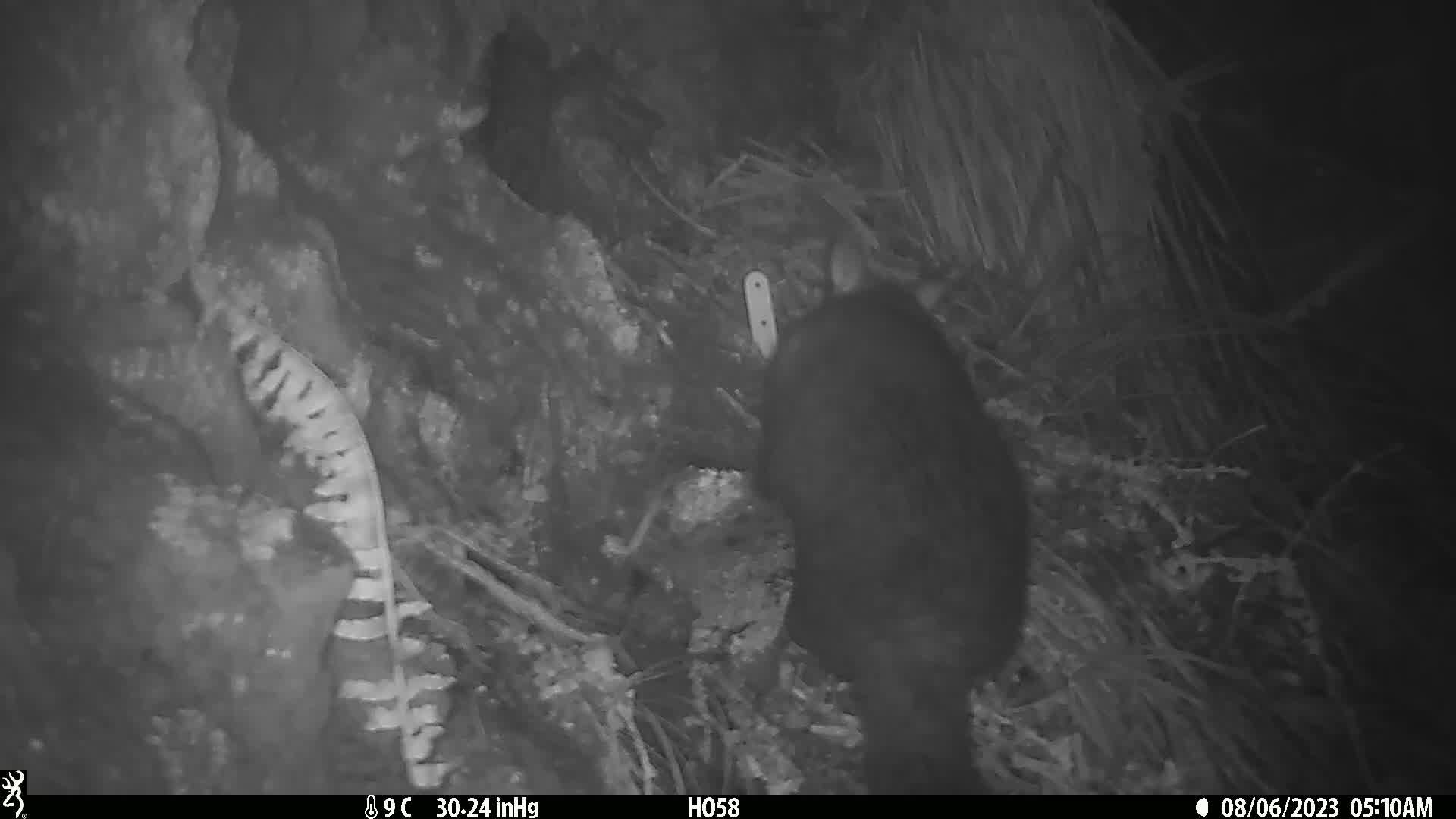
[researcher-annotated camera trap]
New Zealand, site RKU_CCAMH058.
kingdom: Animalia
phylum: Chordata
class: Mammalia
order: Diprotodontia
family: Phalangeridae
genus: Trichosurus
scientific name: Trichosurus vulpecula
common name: common brushtail possum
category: possum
Possum (common brushtail possum) (Trichosurus vulpecula).